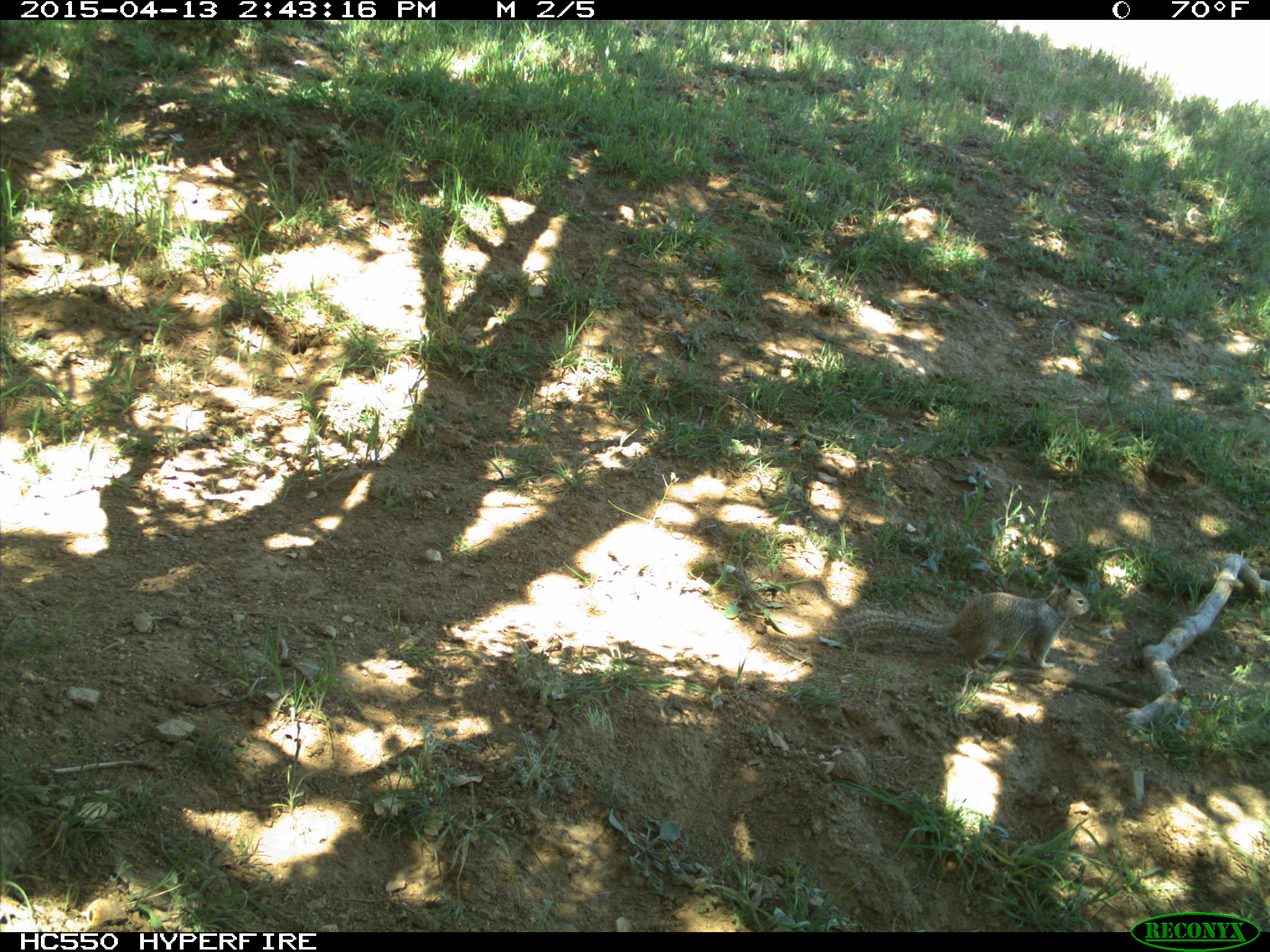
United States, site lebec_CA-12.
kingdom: Animalia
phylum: Chordata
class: Mammalia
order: Rodentia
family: Sciuridae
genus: Otospermophilus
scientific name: Otospermophilus beecheyi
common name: california ground squirrel